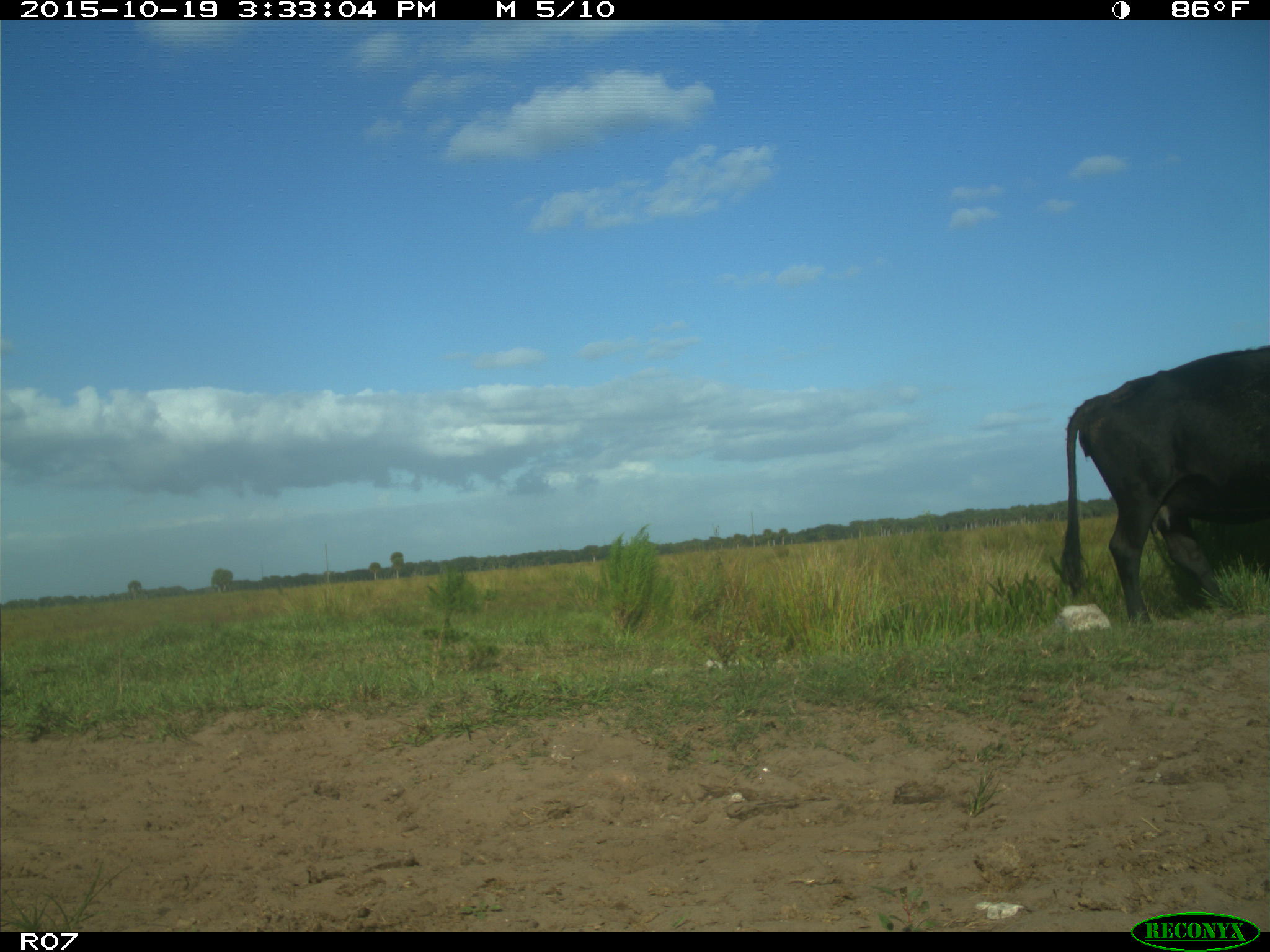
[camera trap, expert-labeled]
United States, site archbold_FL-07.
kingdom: Animalia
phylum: Chordata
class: Mammalia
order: Artiodactyla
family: Bovidae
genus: Bos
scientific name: Bos taurus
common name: domestic cow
Bos taurus (domestic cow).